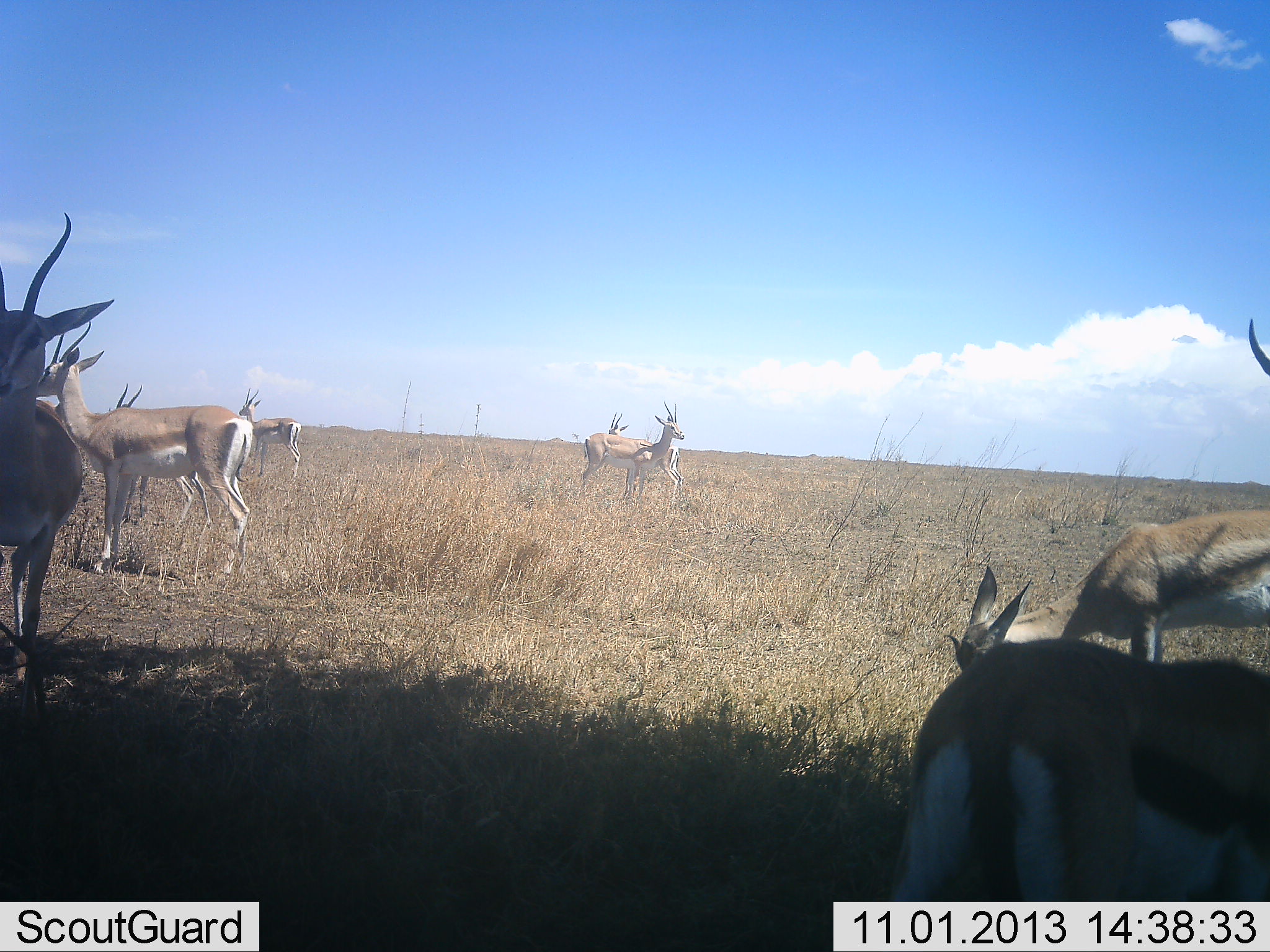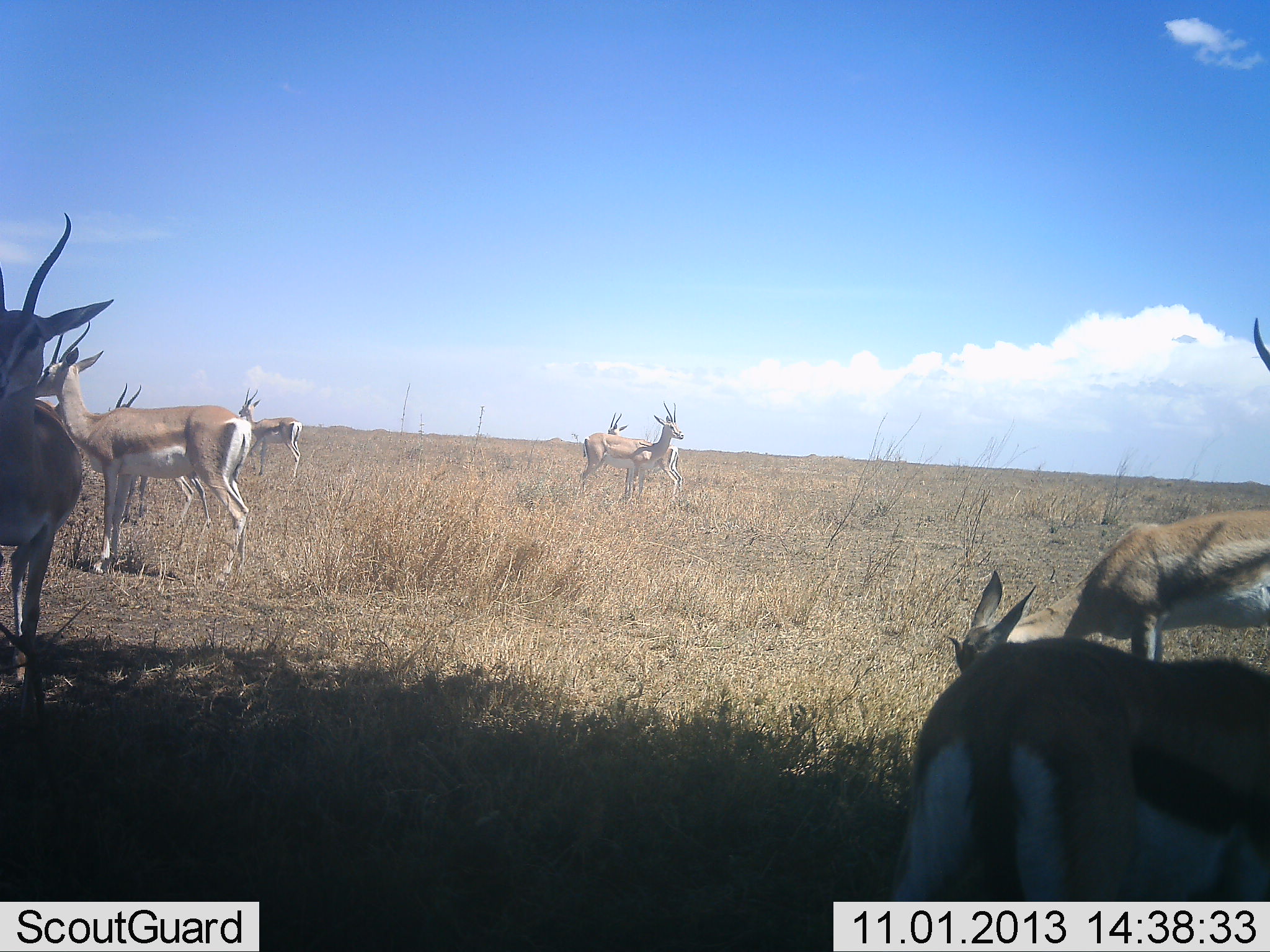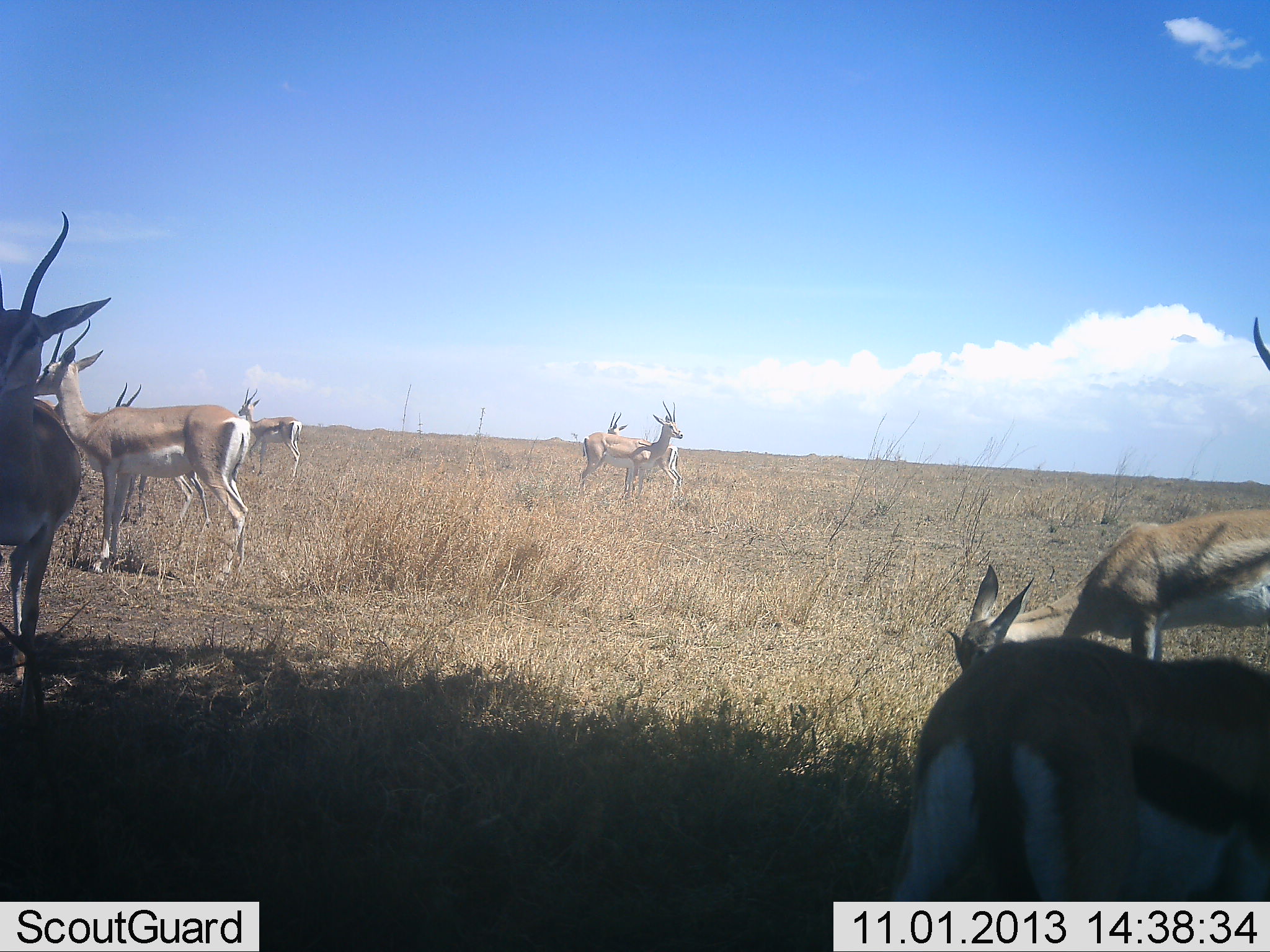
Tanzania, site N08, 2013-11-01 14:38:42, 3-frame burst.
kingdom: Animalia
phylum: Chordata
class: Mammalia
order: Artiodactyla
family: Bovidae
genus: Eudorcas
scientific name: Eudorcas thomsonii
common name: thomson's gazelle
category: gazellethomsons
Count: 8.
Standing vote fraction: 89%.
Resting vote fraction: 0%.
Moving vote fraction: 0%.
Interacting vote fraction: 0%.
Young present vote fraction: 0%.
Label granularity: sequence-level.